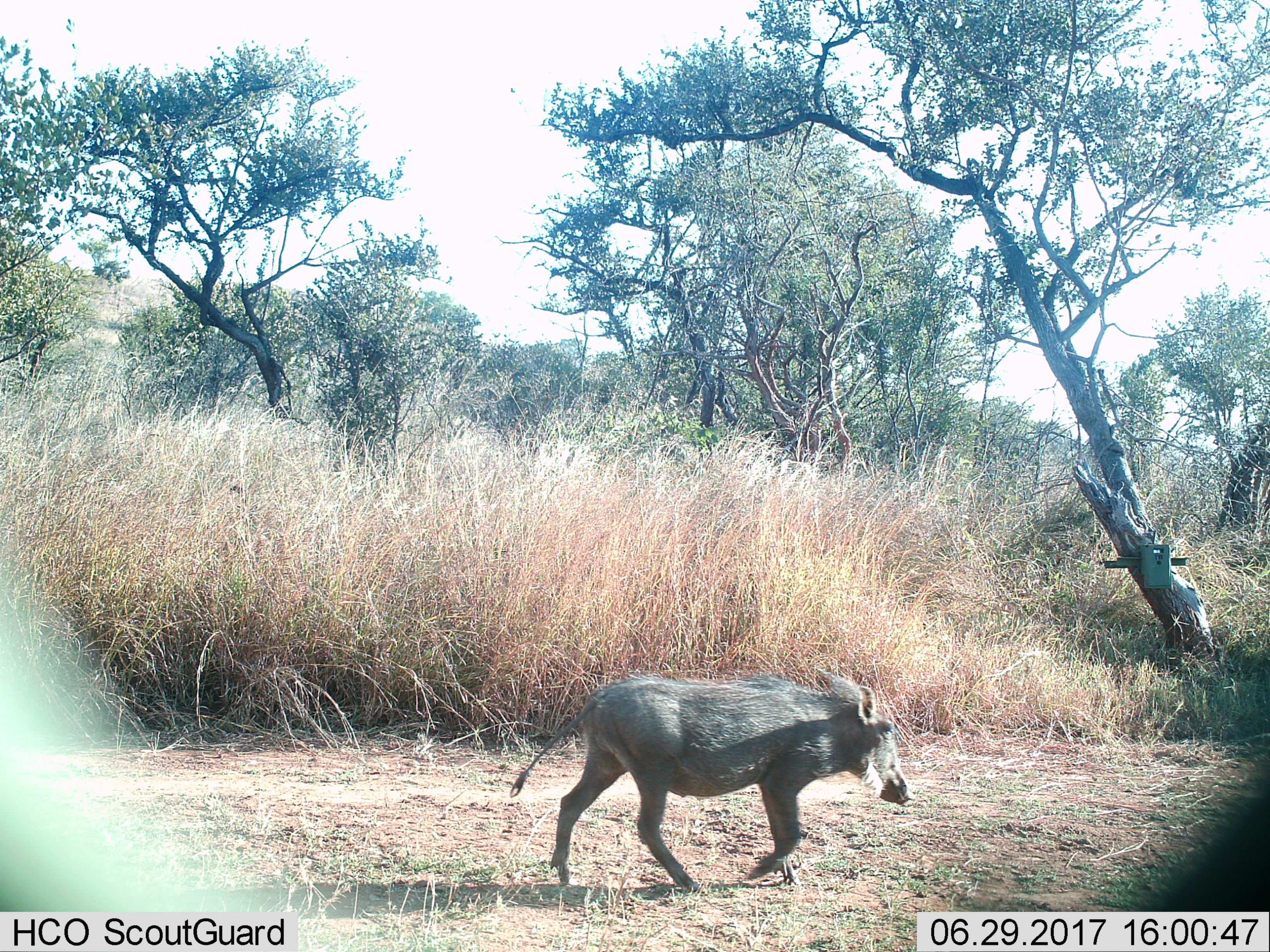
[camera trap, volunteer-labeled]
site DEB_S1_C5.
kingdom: Animalia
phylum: Chordata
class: Mammalia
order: Artiodactyla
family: Suidae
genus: Phacochoerus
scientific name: Phacochoerus africanus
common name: warthog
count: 1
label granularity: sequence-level